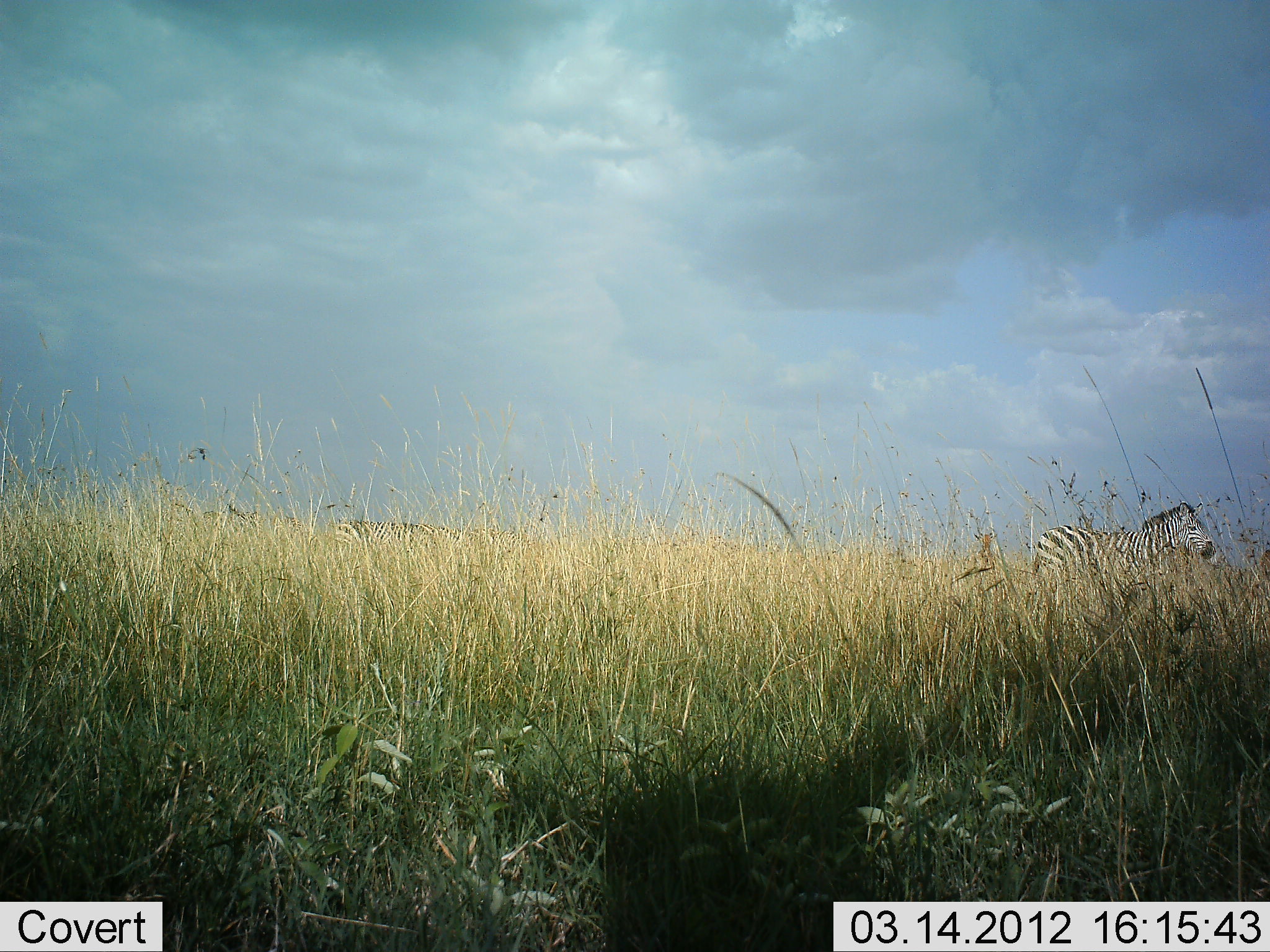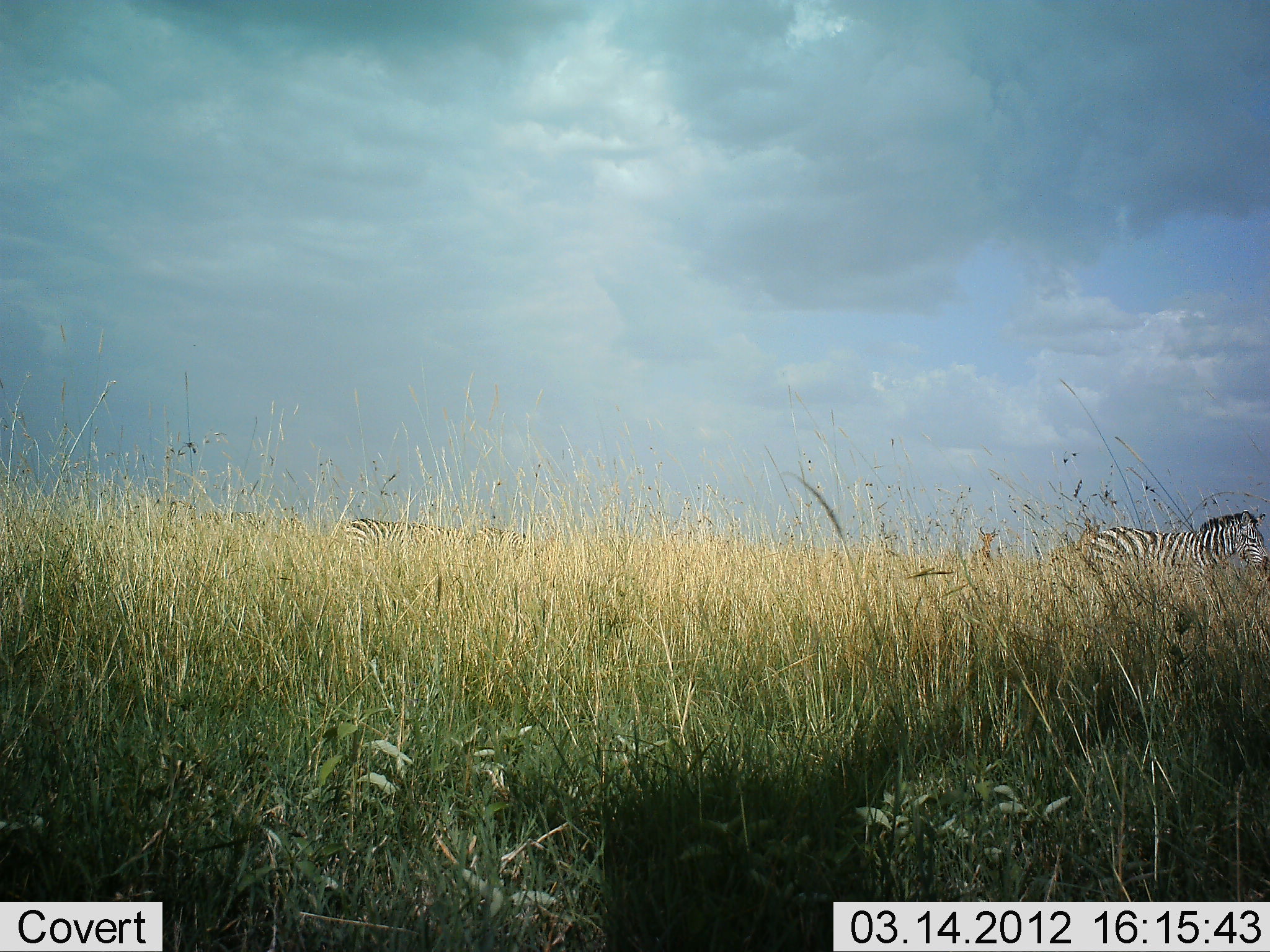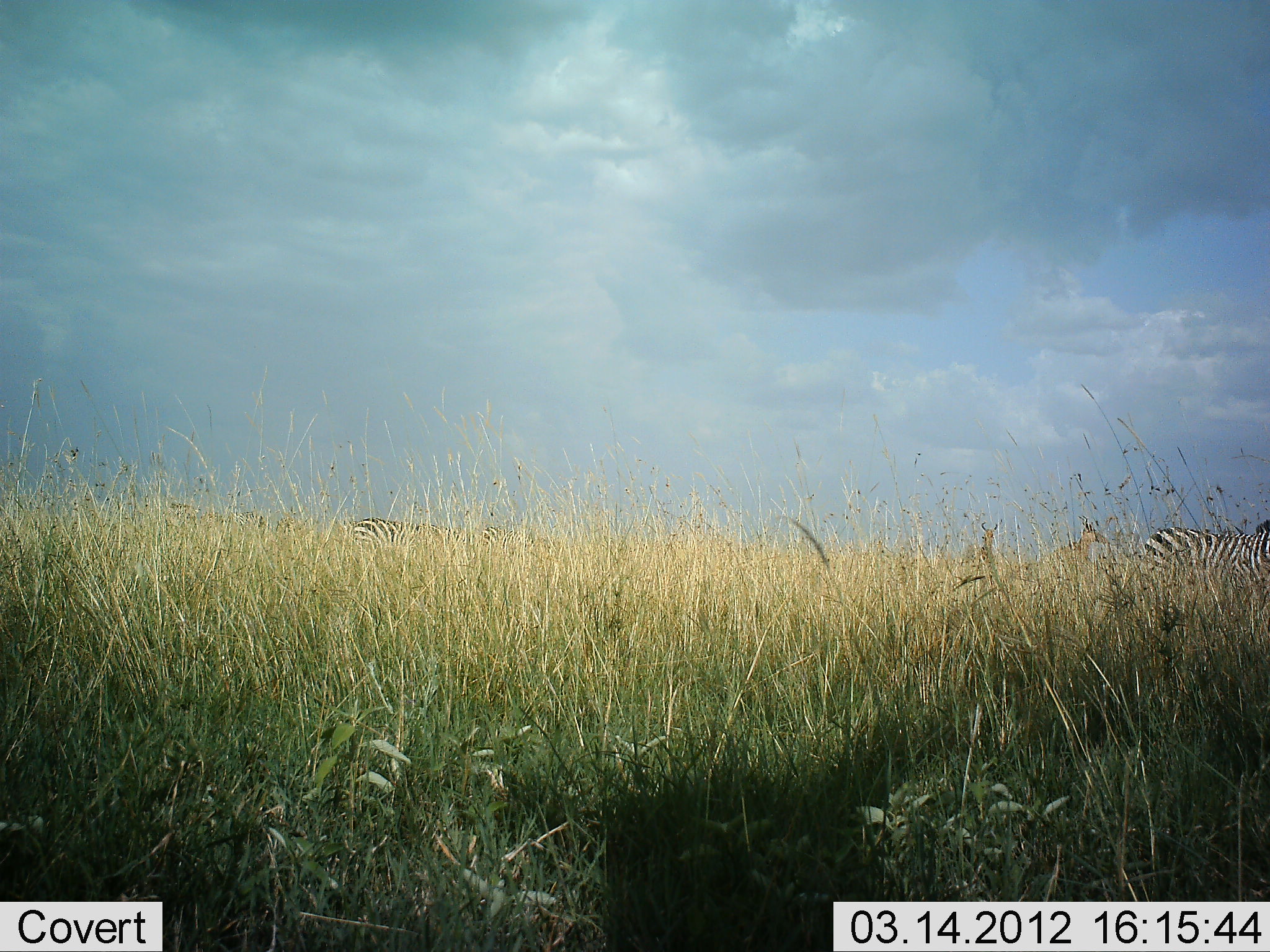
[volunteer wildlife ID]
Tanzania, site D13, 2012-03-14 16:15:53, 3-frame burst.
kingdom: Animalia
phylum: Chordata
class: Mammalia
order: Perissodactyla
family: Equidae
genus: Equus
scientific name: Equus quagga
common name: plains zebra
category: zebra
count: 2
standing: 56%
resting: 0%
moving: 72%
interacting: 0%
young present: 0%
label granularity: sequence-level